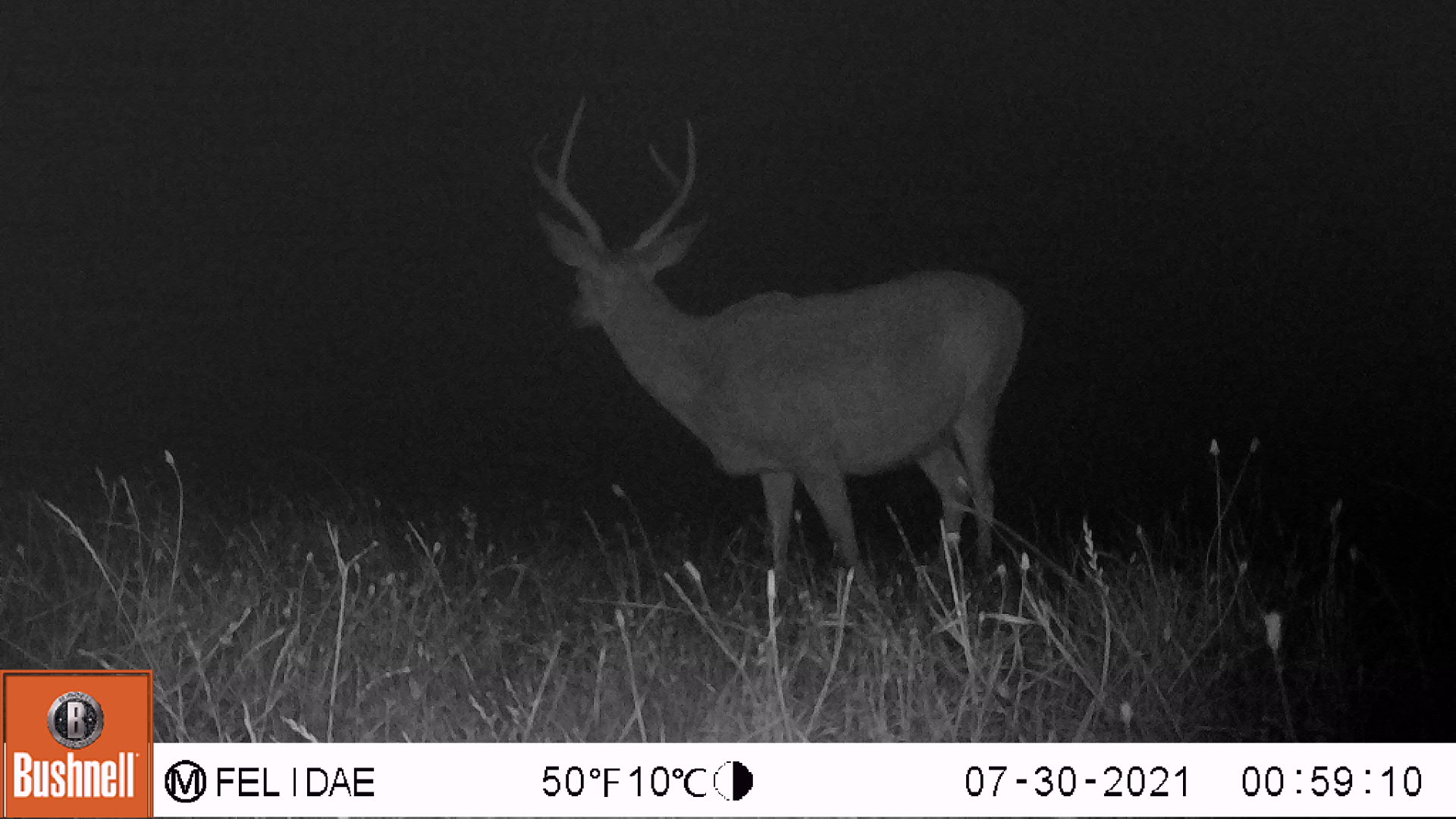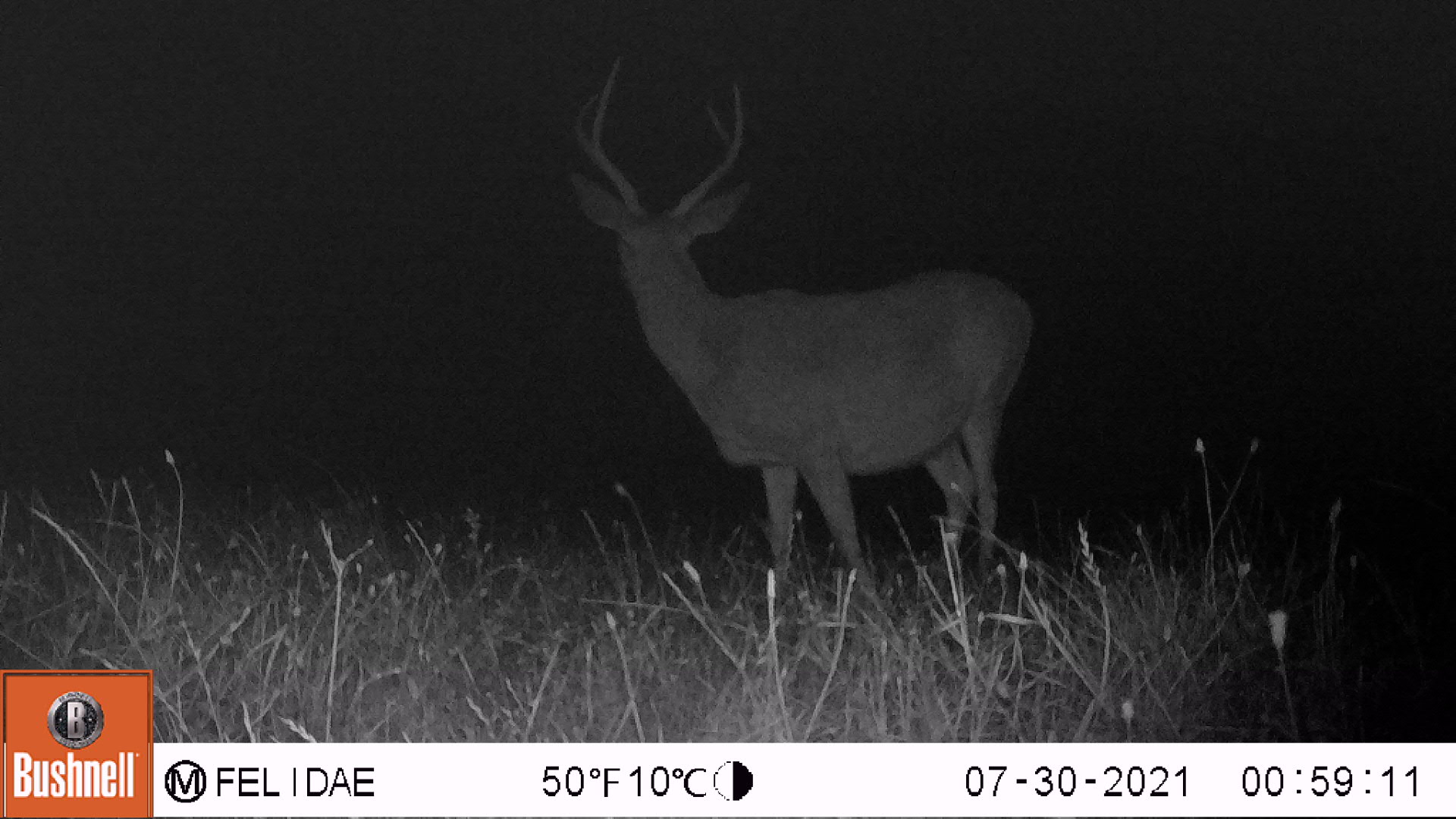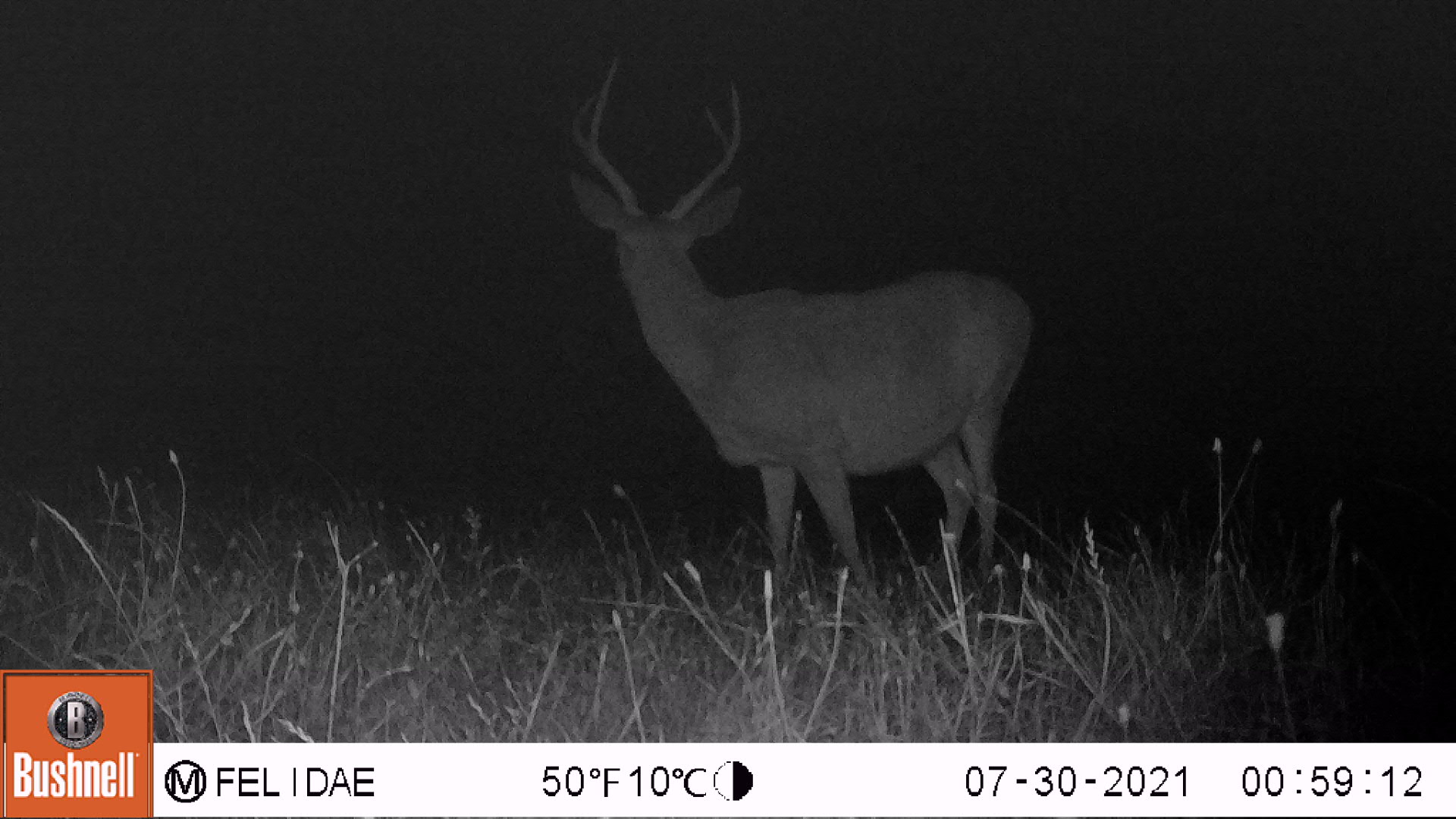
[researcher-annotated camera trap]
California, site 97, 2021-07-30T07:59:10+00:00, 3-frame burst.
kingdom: Animalia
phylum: Chordata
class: Mammalia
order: Artiodactyla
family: Cervidae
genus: Odocoileus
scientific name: Odocoileus hemionus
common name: mule deer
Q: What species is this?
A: Mule deer (Odocoileus hemionus).